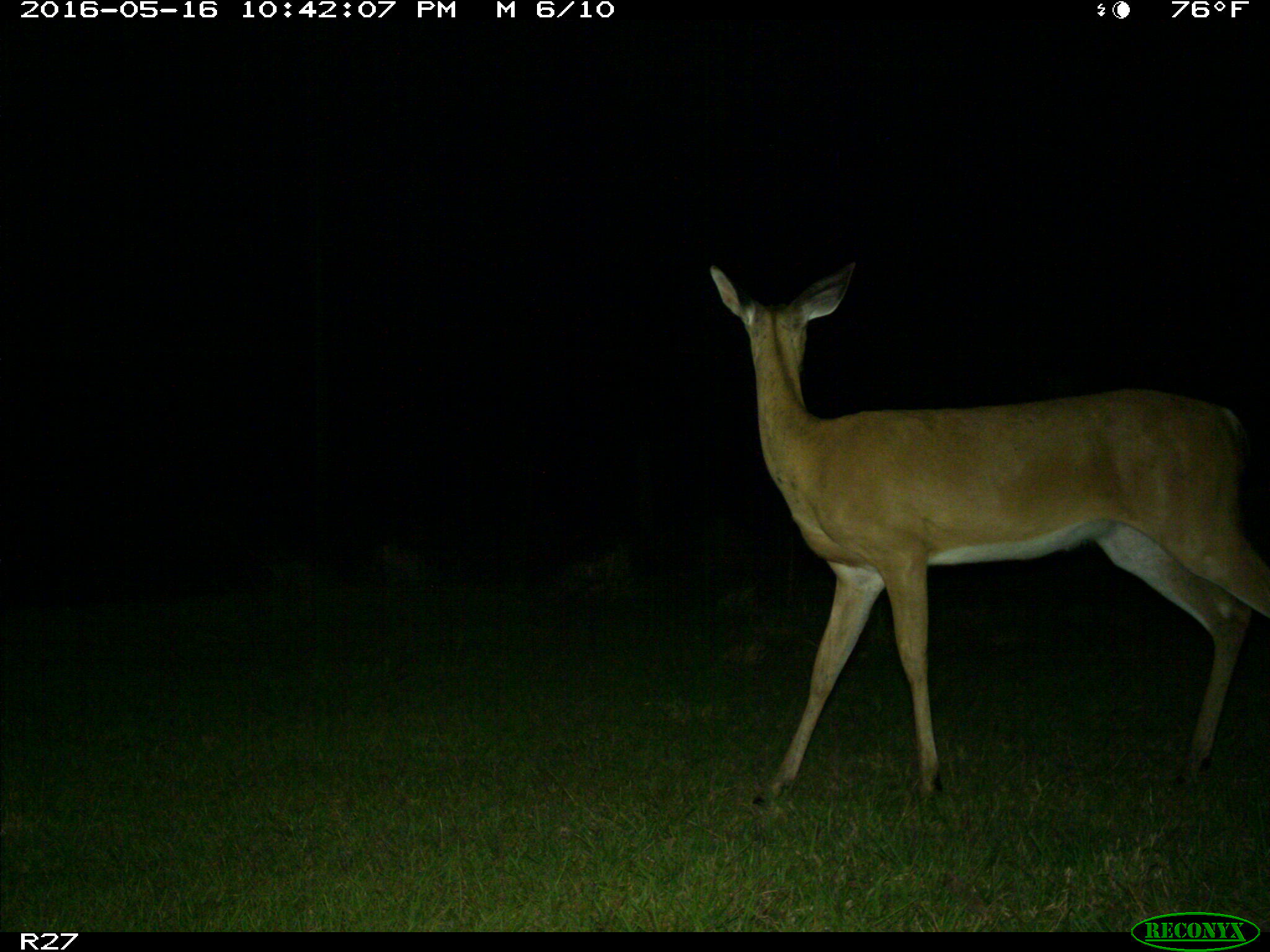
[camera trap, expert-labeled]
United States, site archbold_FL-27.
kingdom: Animalia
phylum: Chordata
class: Mammalia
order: Artiodactyla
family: Cervidae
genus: Odocoileus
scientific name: Odocoileus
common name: deer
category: unidentified deer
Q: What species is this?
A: Unidentified deer (deer) (Odocoileus).